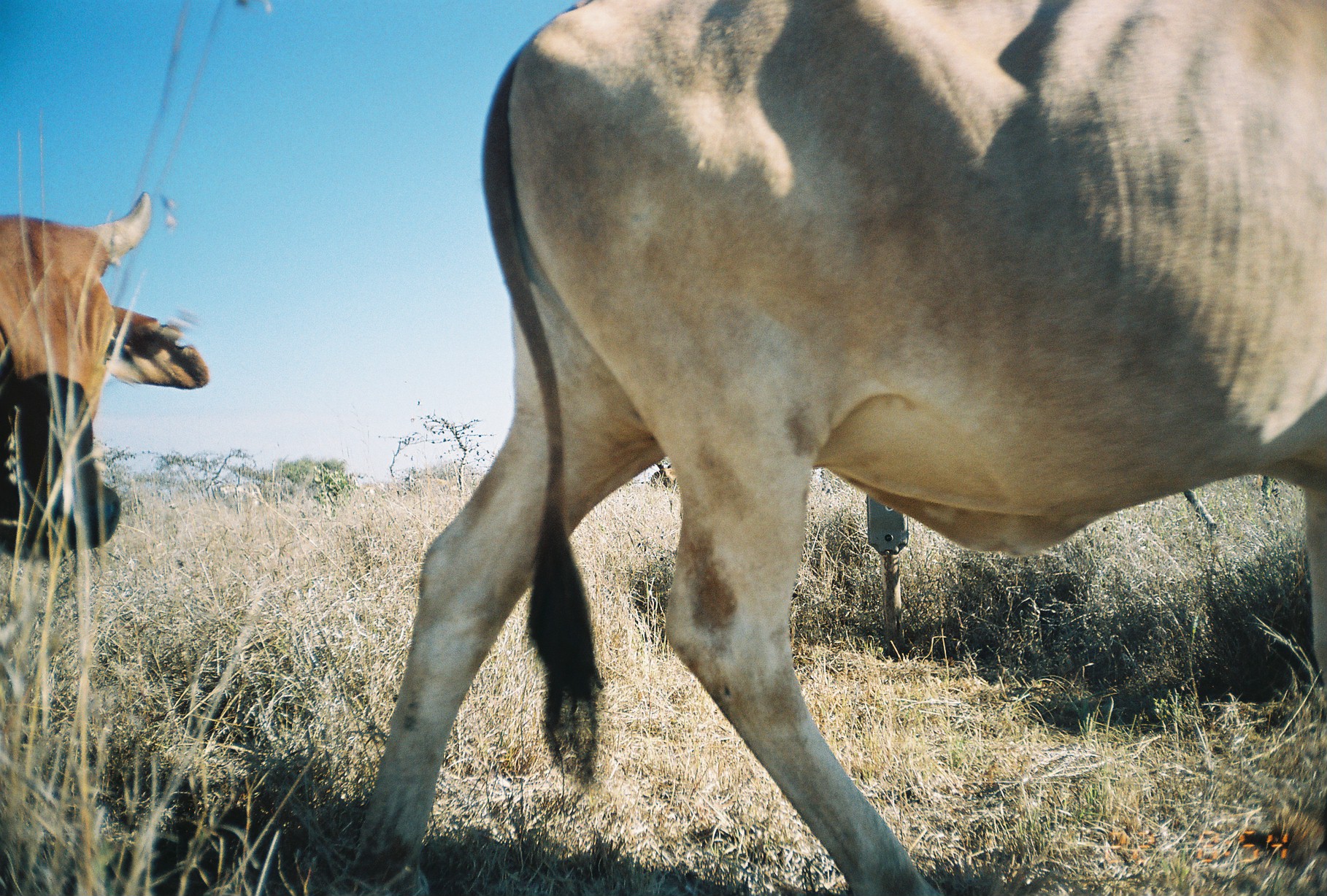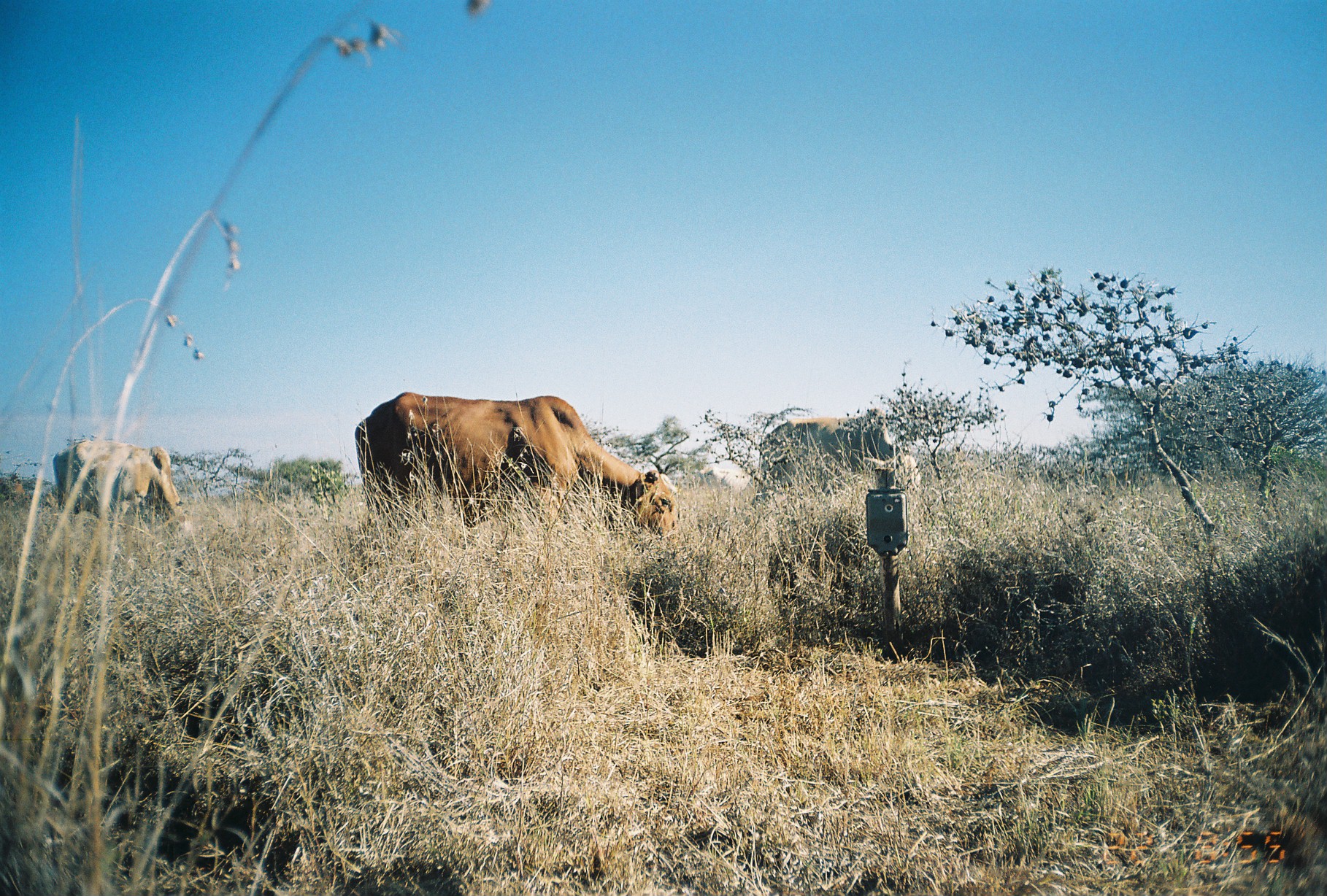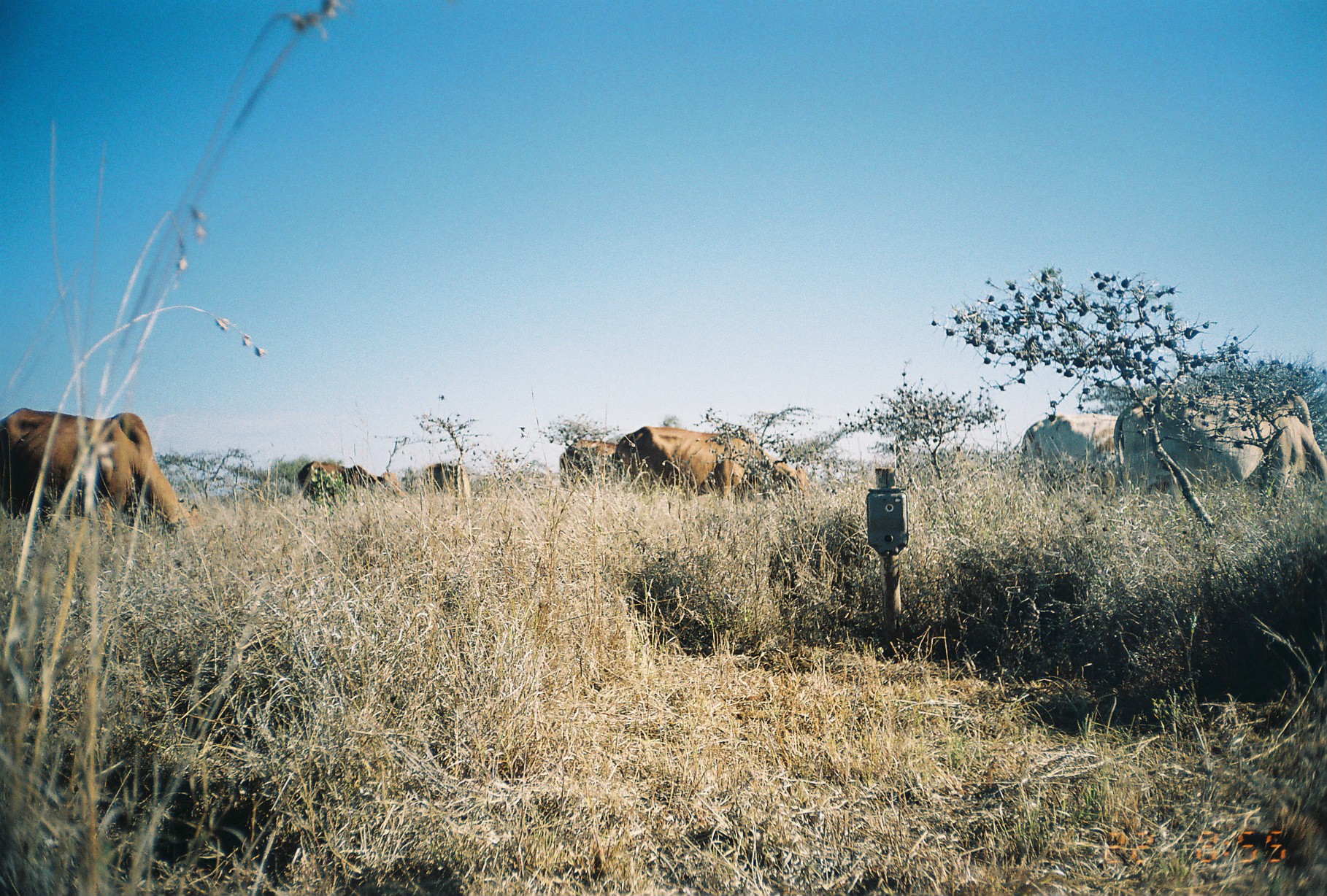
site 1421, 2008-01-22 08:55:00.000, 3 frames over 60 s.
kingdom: Animalia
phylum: Chordata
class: Mammalia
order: Artiodactyla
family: Bovidae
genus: Bos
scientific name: Bos taurus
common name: domestic cattle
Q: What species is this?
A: Bos taurus (domestic cattle).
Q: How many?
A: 2.